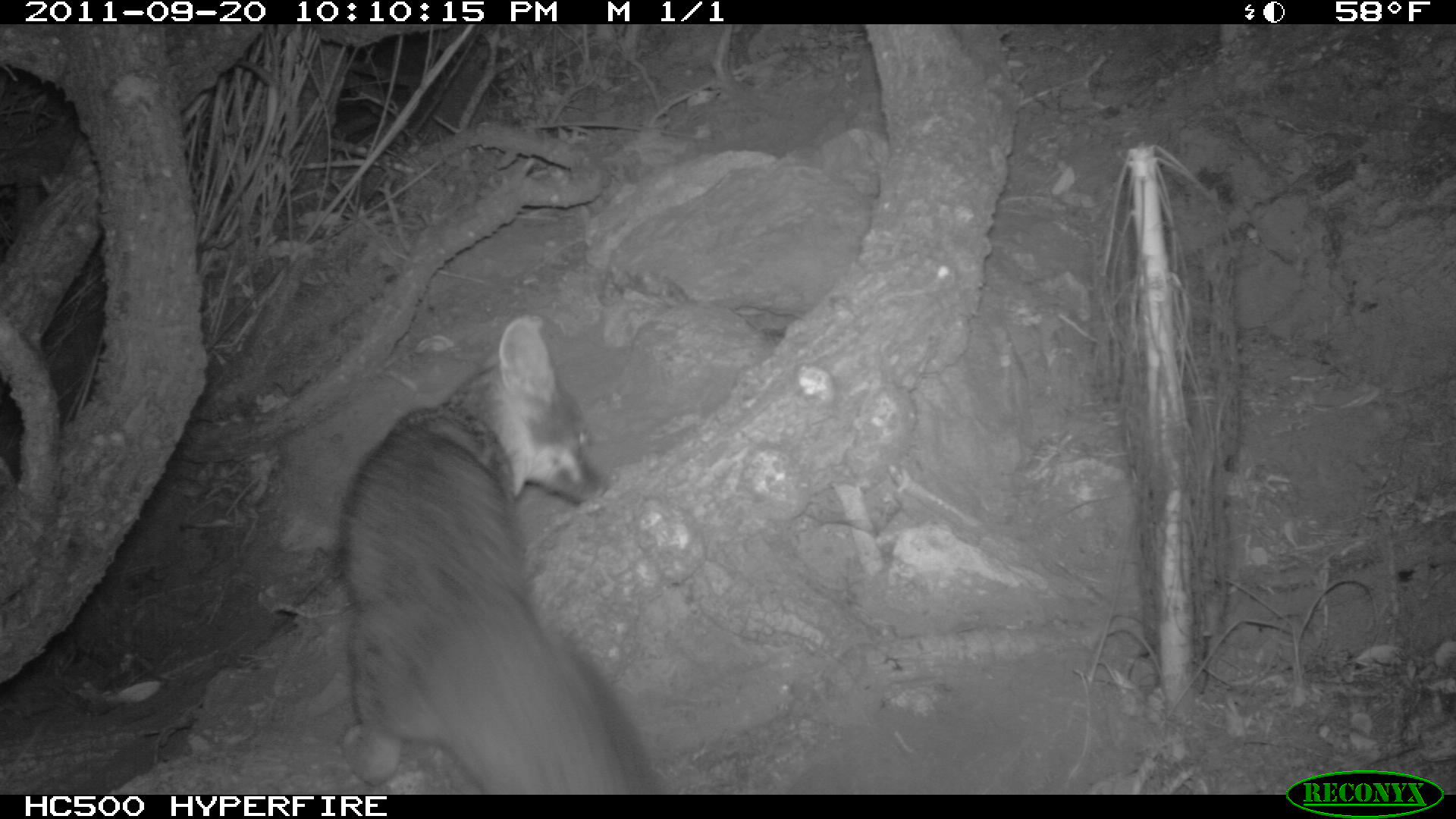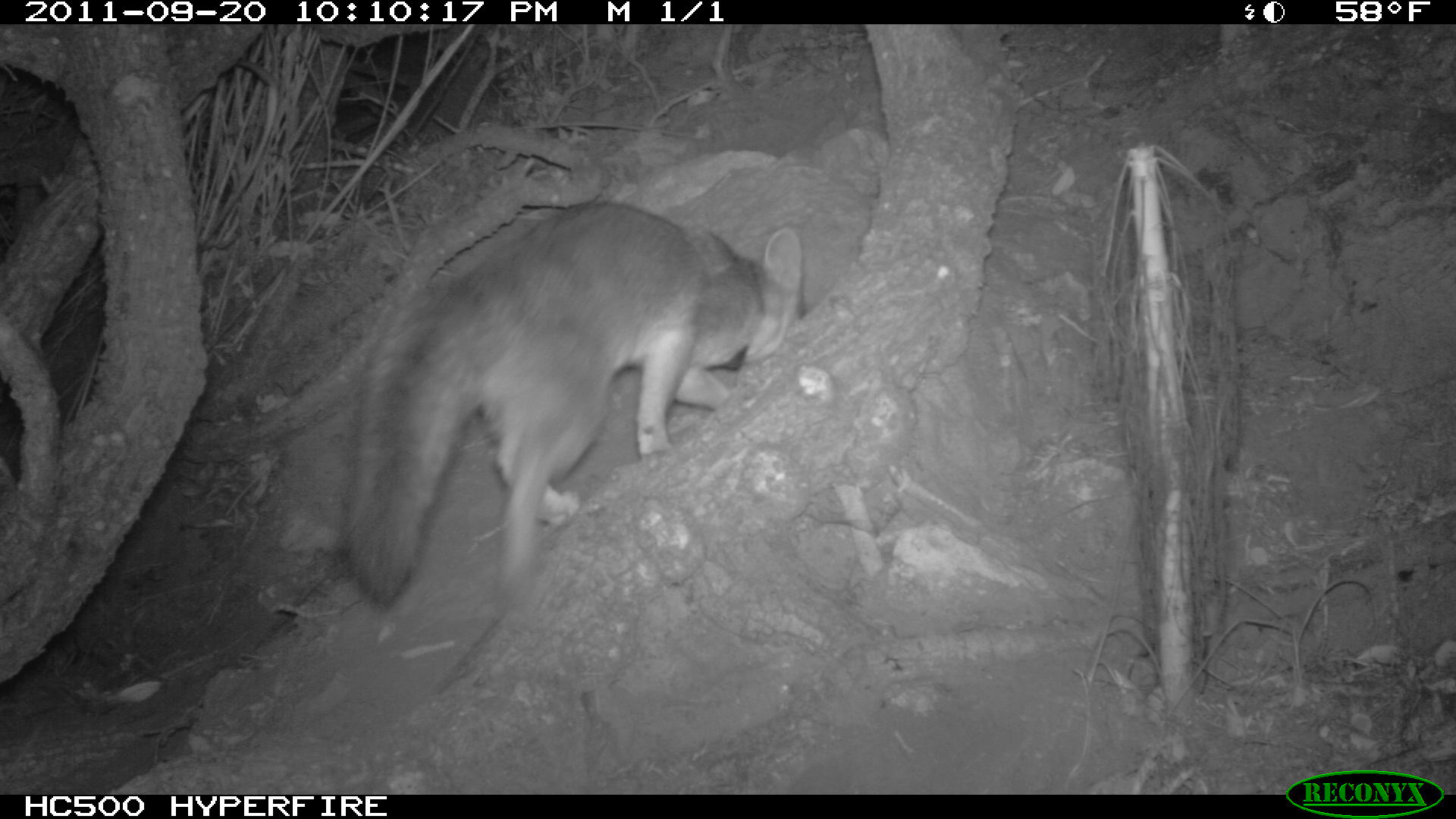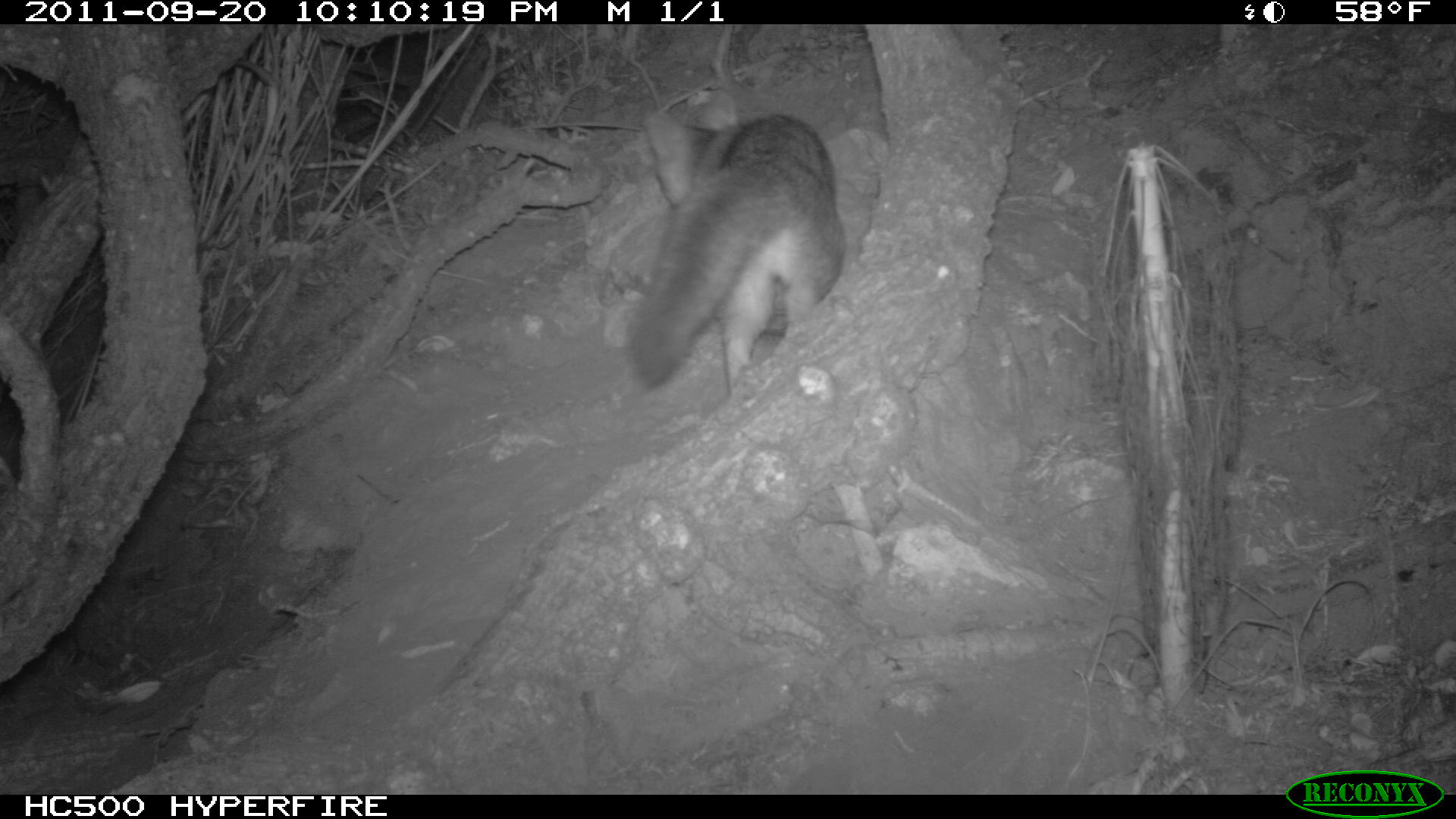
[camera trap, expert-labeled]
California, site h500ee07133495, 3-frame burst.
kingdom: Animalia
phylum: Chordata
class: Mammalia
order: Carnivora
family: Canidae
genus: Urocyon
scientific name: Urocyon littoralis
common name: island fox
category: fox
Fox (island fox) (Urocyon littoralis).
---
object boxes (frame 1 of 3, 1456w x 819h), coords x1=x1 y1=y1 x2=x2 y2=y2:
fox: x1=338 y1=312 x2=665 y2=794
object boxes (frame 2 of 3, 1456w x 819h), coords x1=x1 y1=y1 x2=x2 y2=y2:
fox: x1=336 y1=196 x2=803 y2=610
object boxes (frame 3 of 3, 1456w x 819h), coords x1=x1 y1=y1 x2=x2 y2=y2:
fox: x1=624 y1=88 x2=846 y2=395